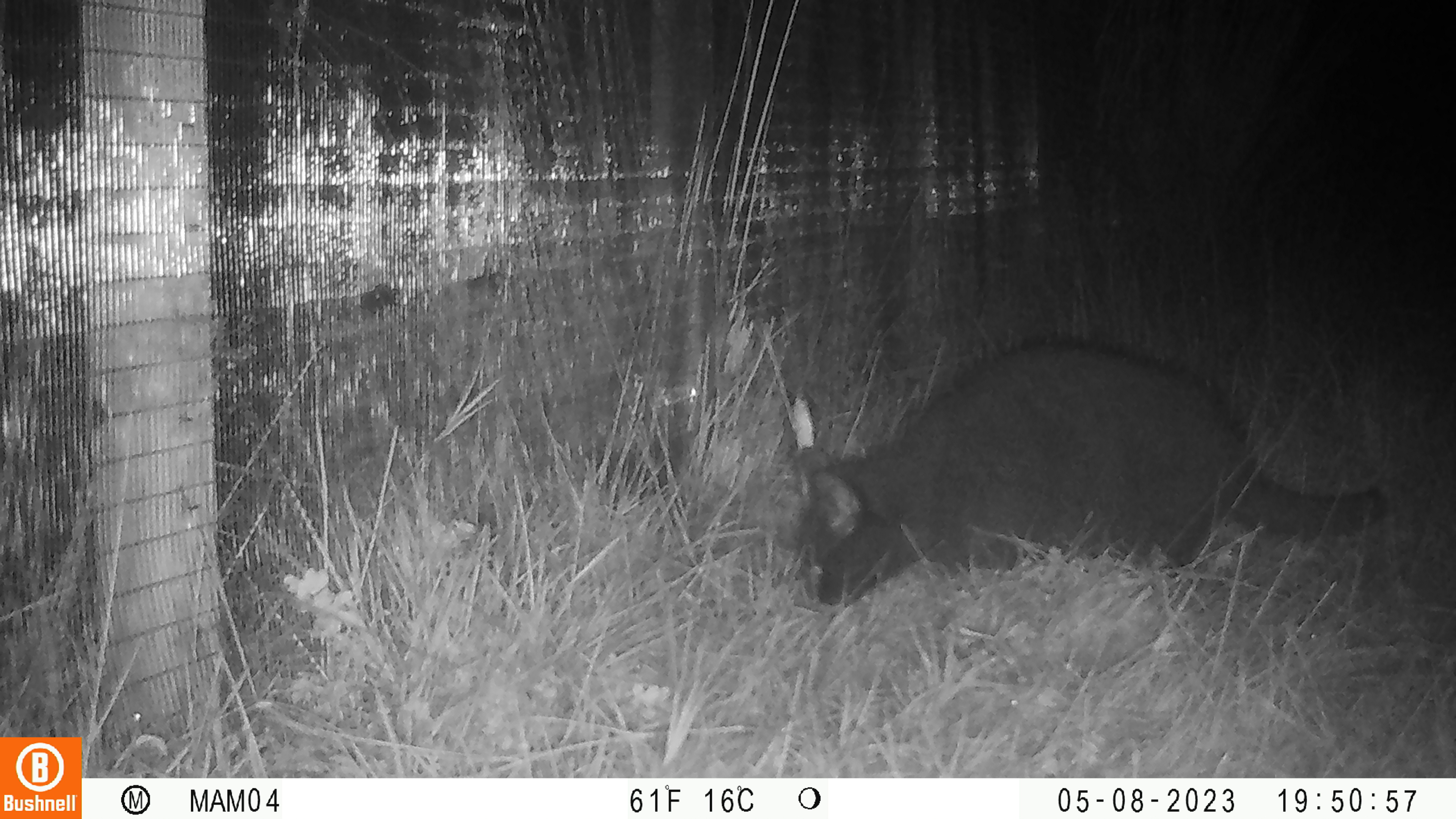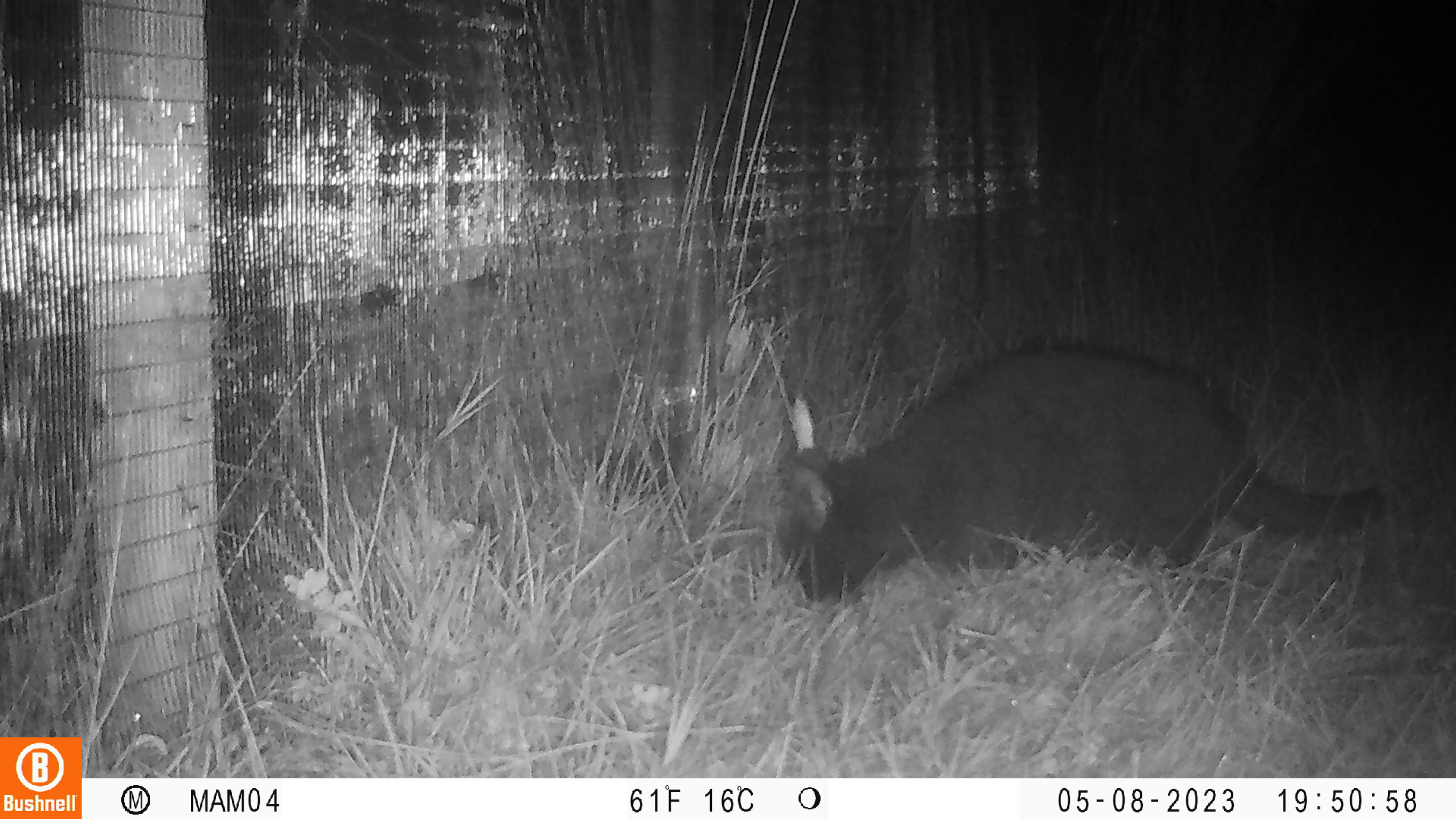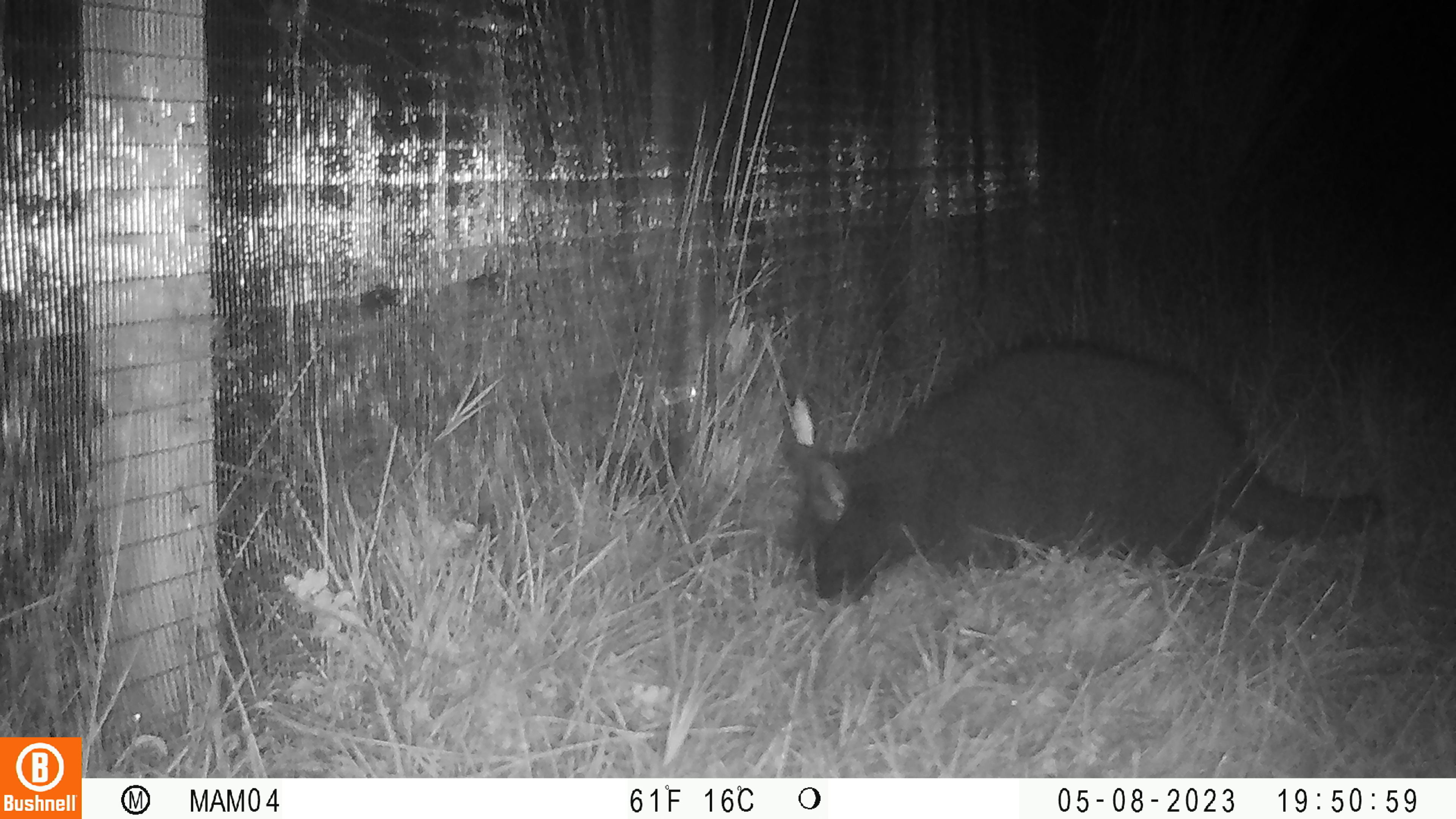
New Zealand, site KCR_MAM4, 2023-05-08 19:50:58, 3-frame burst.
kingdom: Animalia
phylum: Chordata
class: Mammalia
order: Carnivora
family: Felidae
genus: Felis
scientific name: Felis catus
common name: domestic cat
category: cat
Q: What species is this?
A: Cat (domestic cat) (Felis catus).